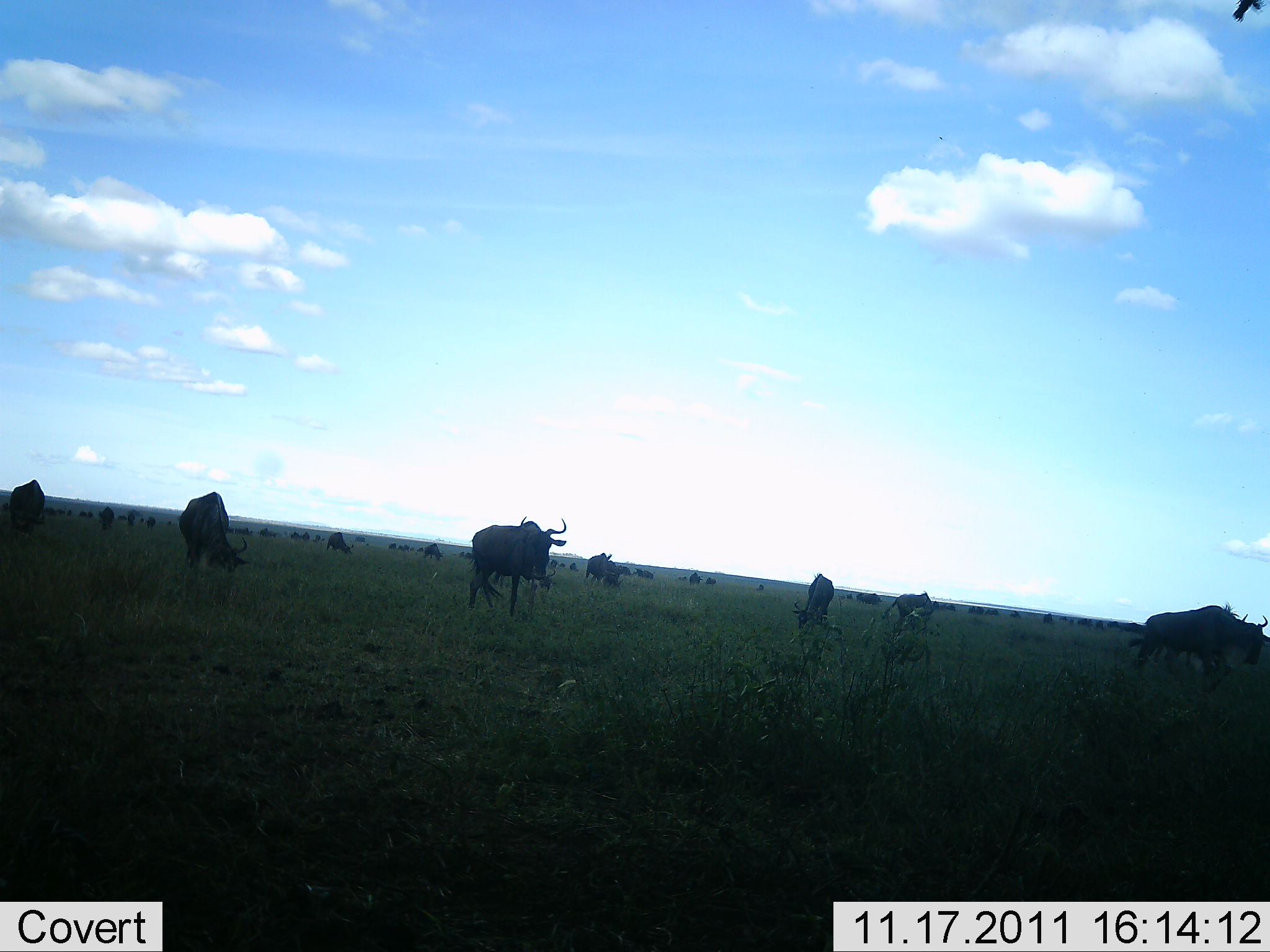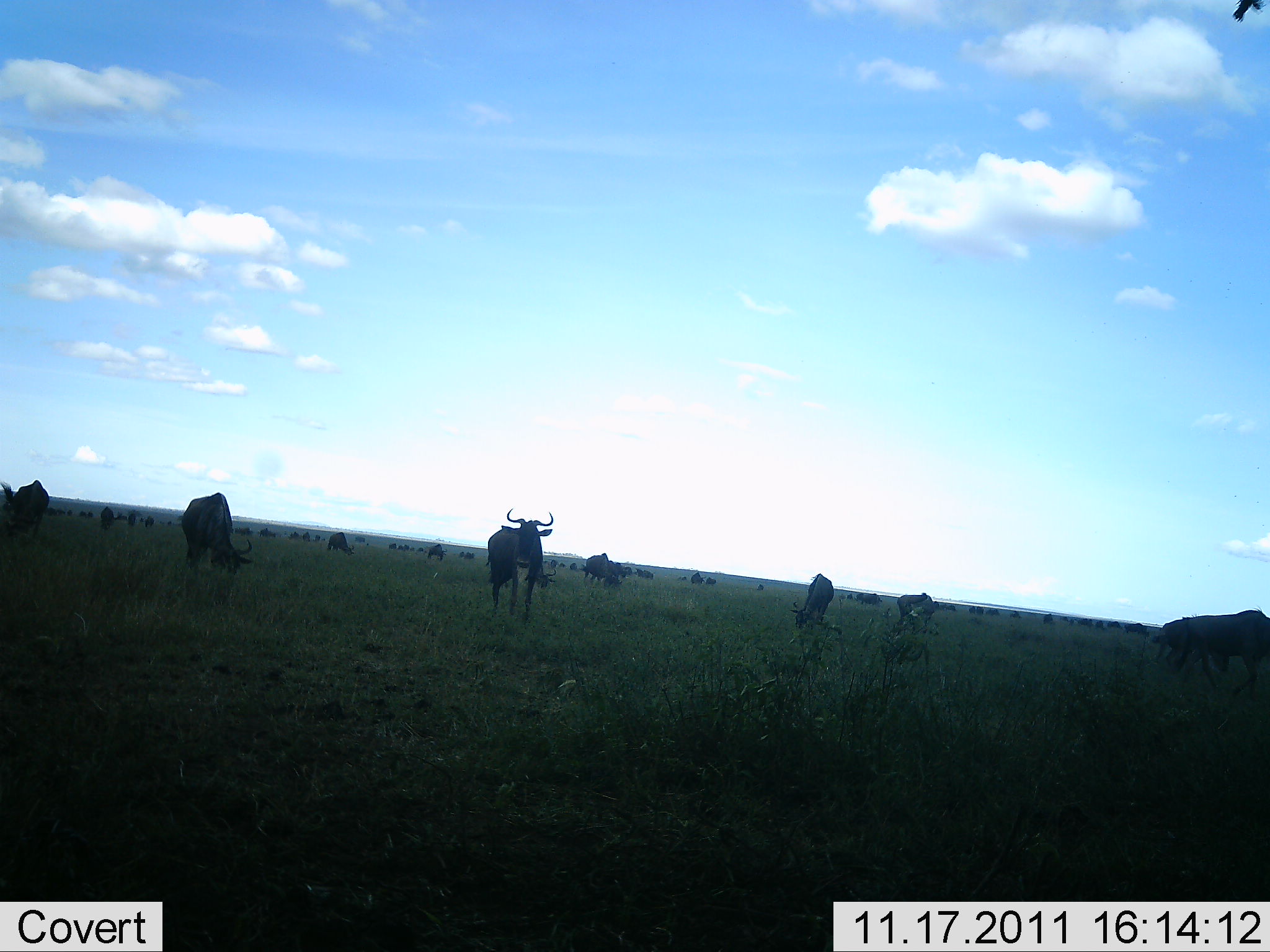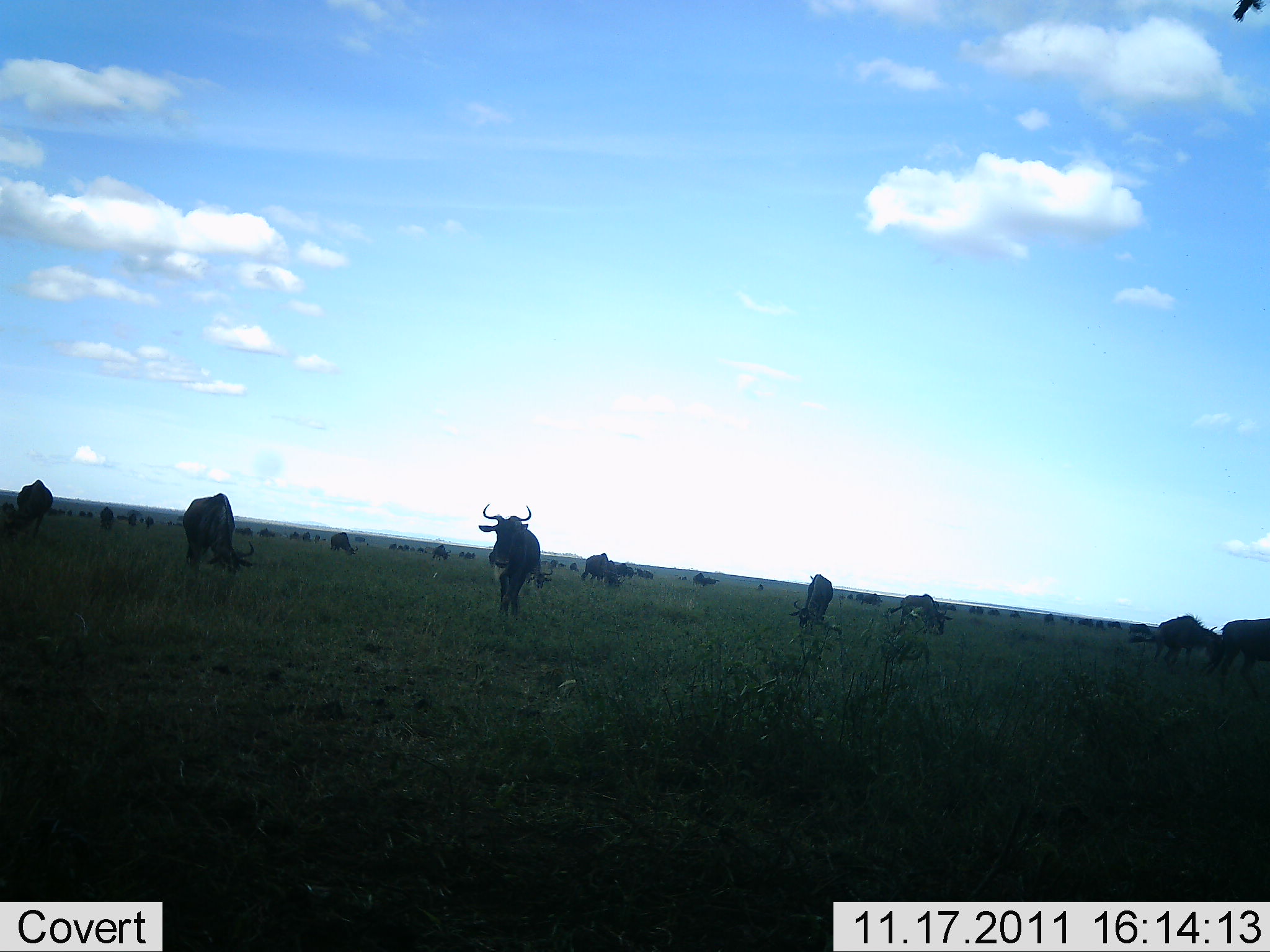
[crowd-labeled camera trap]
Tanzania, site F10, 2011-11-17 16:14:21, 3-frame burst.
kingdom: Animalia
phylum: Chordata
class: Mammalia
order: Artiodactyla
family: Bovidae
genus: Connochaetes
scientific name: Connochaetes taurinus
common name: blue wildebeest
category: wildebeest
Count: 51+.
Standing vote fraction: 67%.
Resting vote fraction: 17%.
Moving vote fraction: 50%.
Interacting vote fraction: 8%.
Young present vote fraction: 0%.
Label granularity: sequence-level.